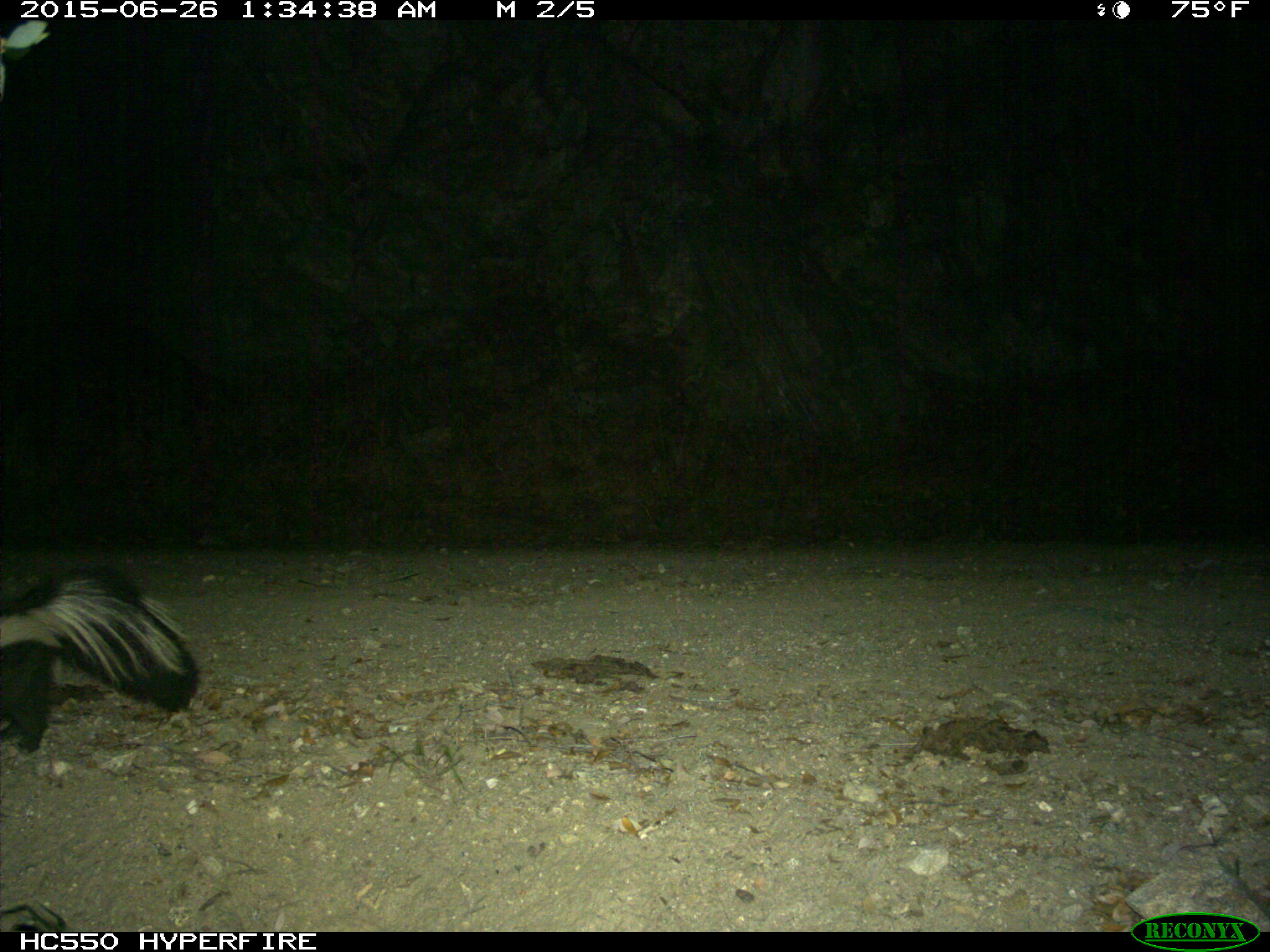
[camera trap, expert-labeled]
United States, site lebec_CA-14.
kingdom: Animalia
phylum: Chordata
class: Mammalia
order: Carnivora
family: Mephitidae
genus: Mephitis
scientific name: Mephitis mephitis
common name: striped skunk